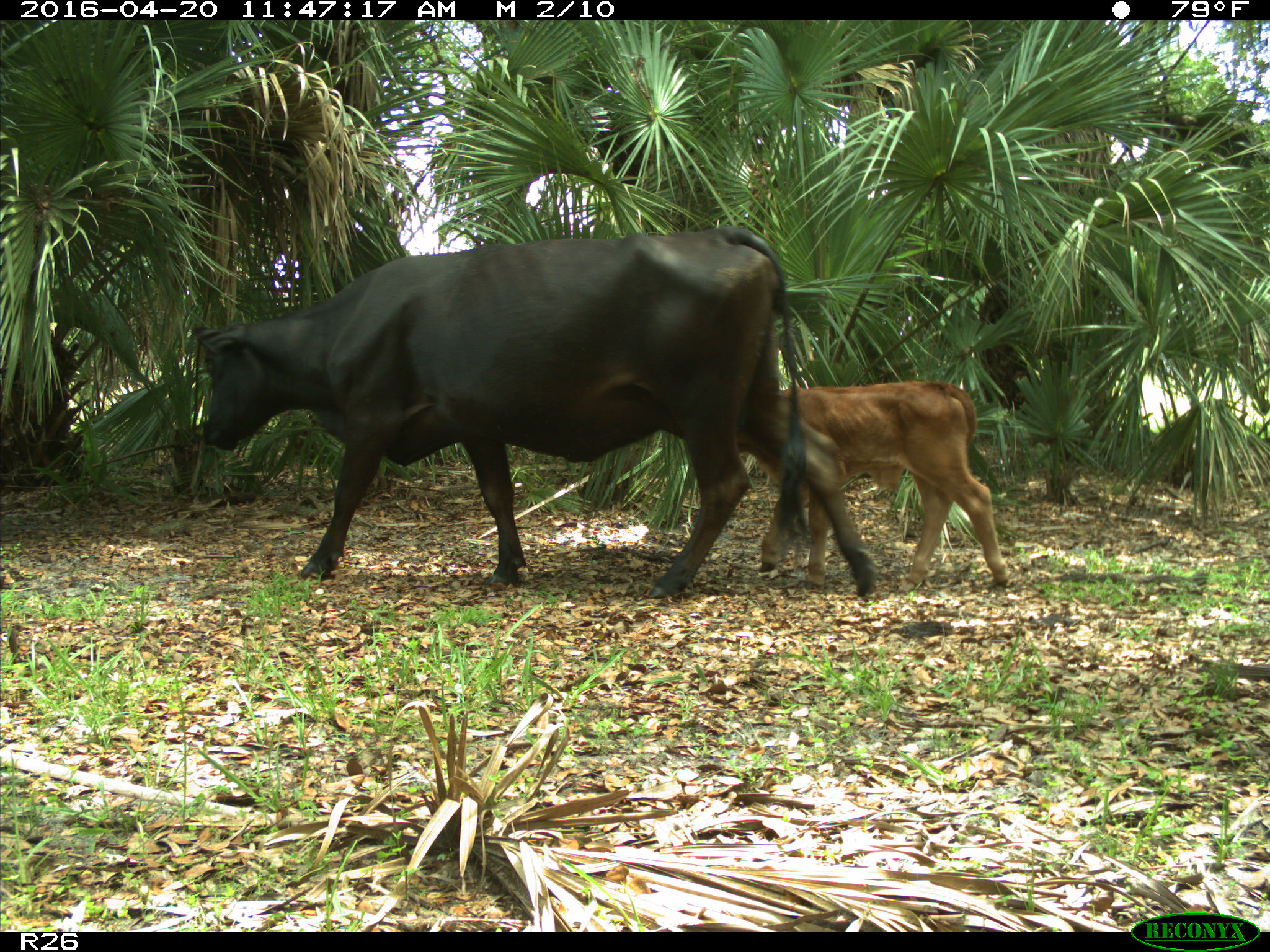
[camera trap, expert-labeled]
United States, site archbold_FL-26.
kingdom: Animalia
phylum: Chordata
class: Mammalia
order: Artiodactyla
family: Bovidae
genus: Bos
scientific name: Bos taurus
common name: domestic cow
Bos taurus (domestic cow).